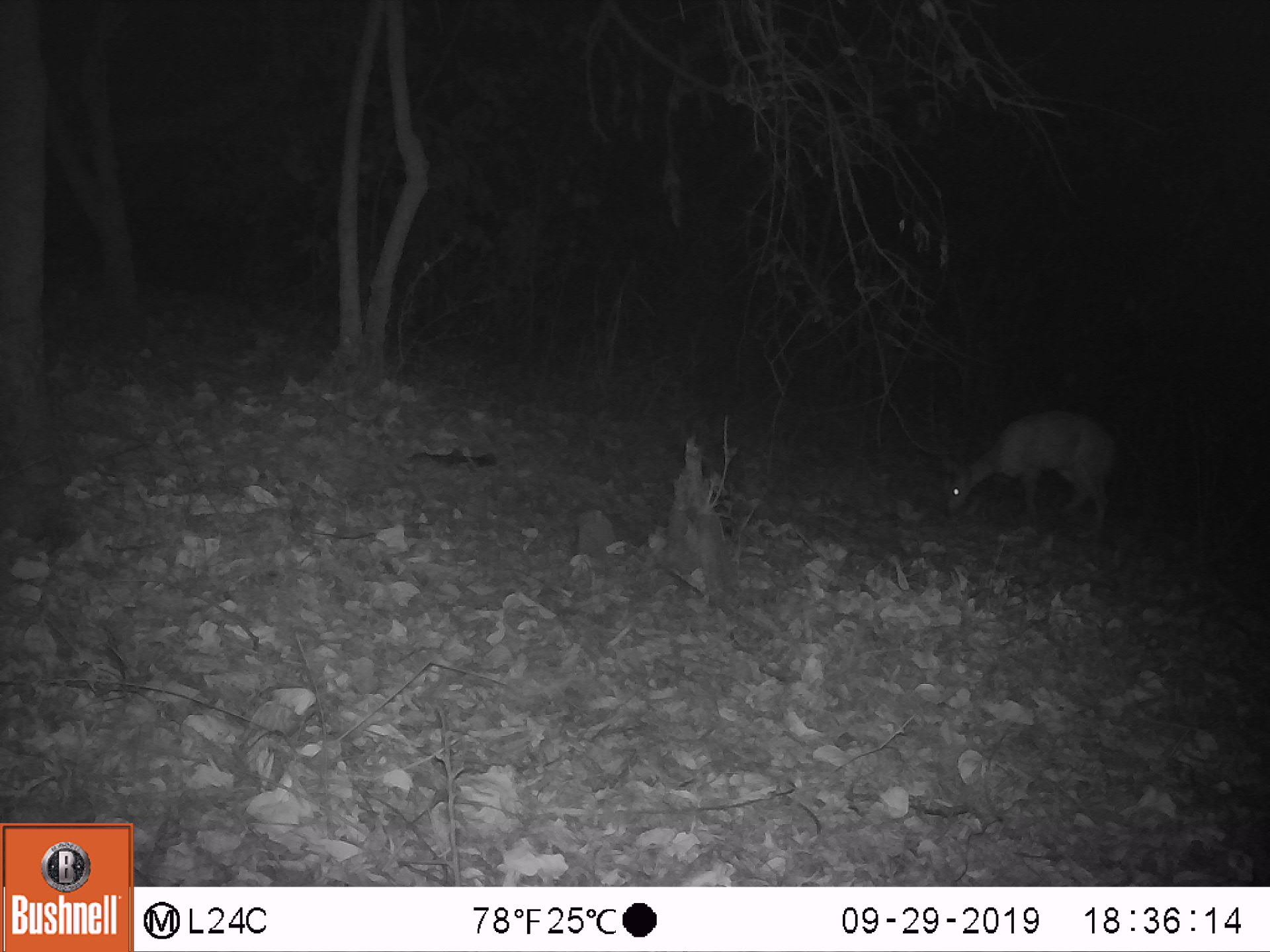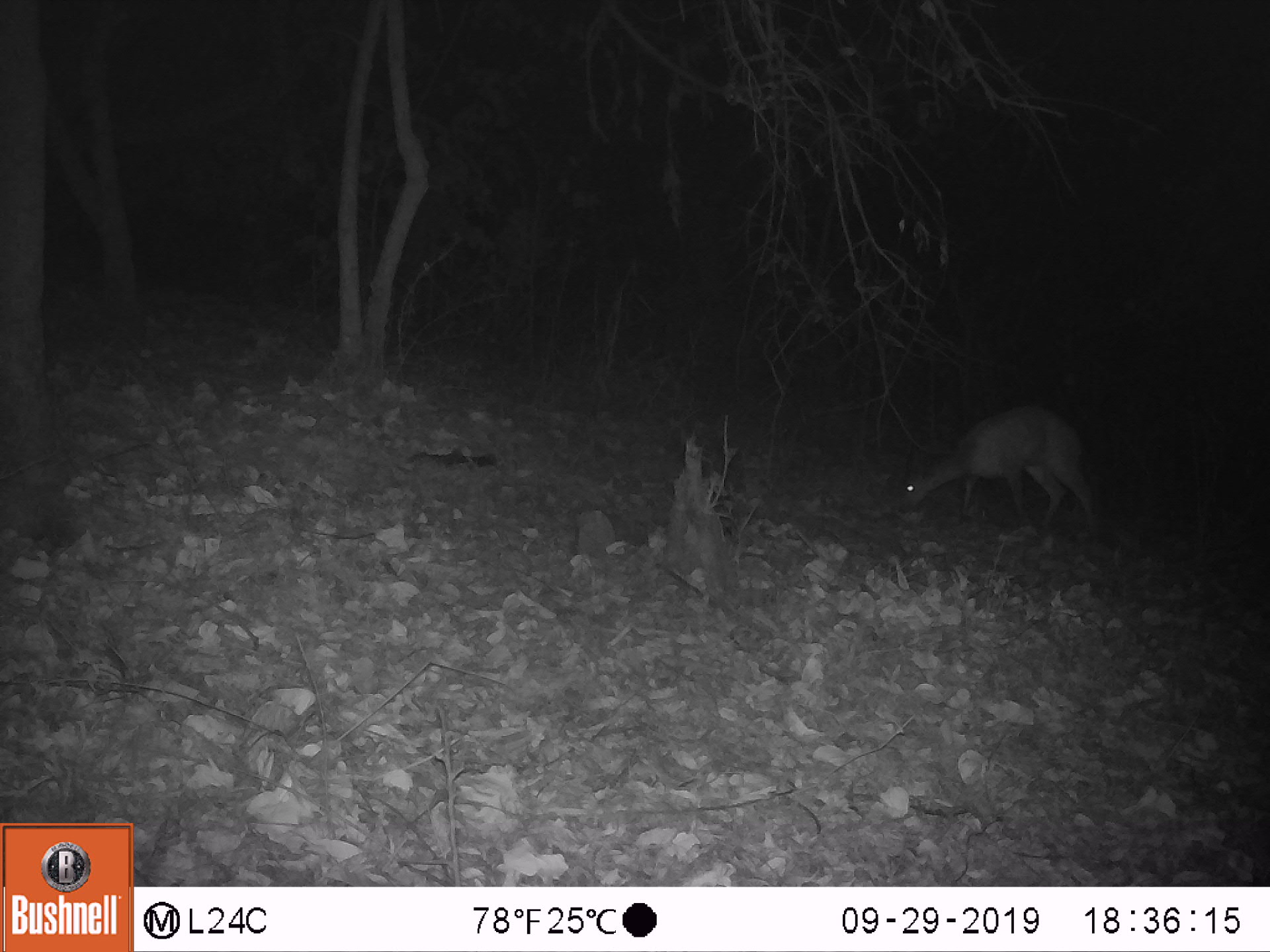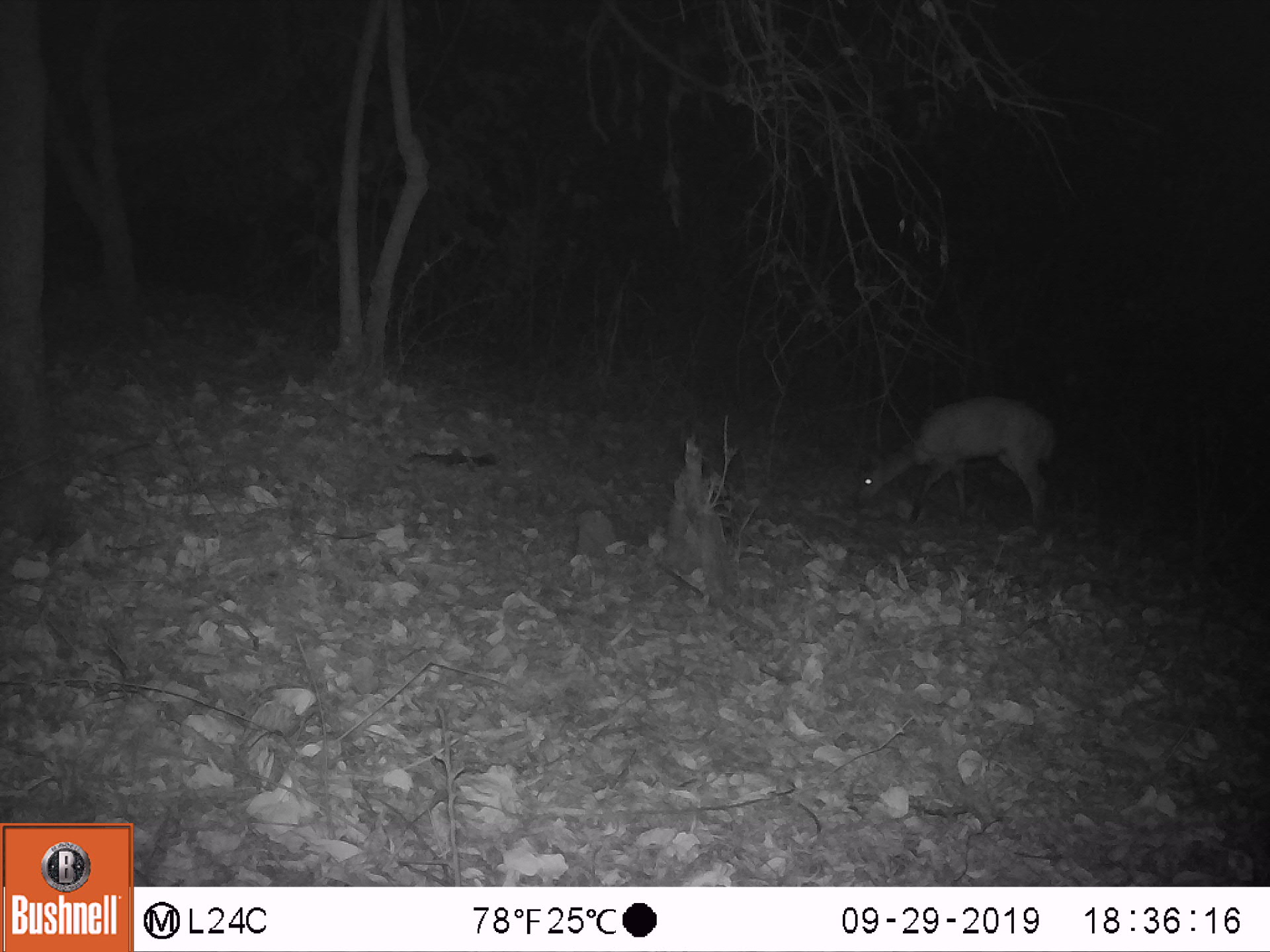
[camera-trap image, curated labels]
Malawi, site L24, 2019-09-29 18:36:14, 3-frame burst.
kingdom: Animalia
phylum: Chordata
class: Mammalia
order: Artiodactyla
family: Bovidae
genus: Tragelaphus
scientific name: Tragelaphus sylvaticus sylvaticus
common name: cape bushbuck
Cape bushbuck (Tragelaphus sylvaticus sylvaticus), count 1.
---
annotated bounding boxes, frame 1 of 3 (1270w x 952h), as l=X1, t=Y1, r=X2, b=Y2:
cape bushbuck: l=933, t=405, r=1121, b=537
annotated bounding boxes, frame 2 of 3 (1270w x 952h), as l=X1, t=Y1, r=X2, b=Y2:
cape bushbuck: l=893, t=404, r=1099, b=538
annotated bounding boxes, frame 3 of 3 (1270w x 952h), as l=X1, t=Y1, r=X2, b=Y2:
cape bushbuck: l=848, t=397, r=1062, b=533